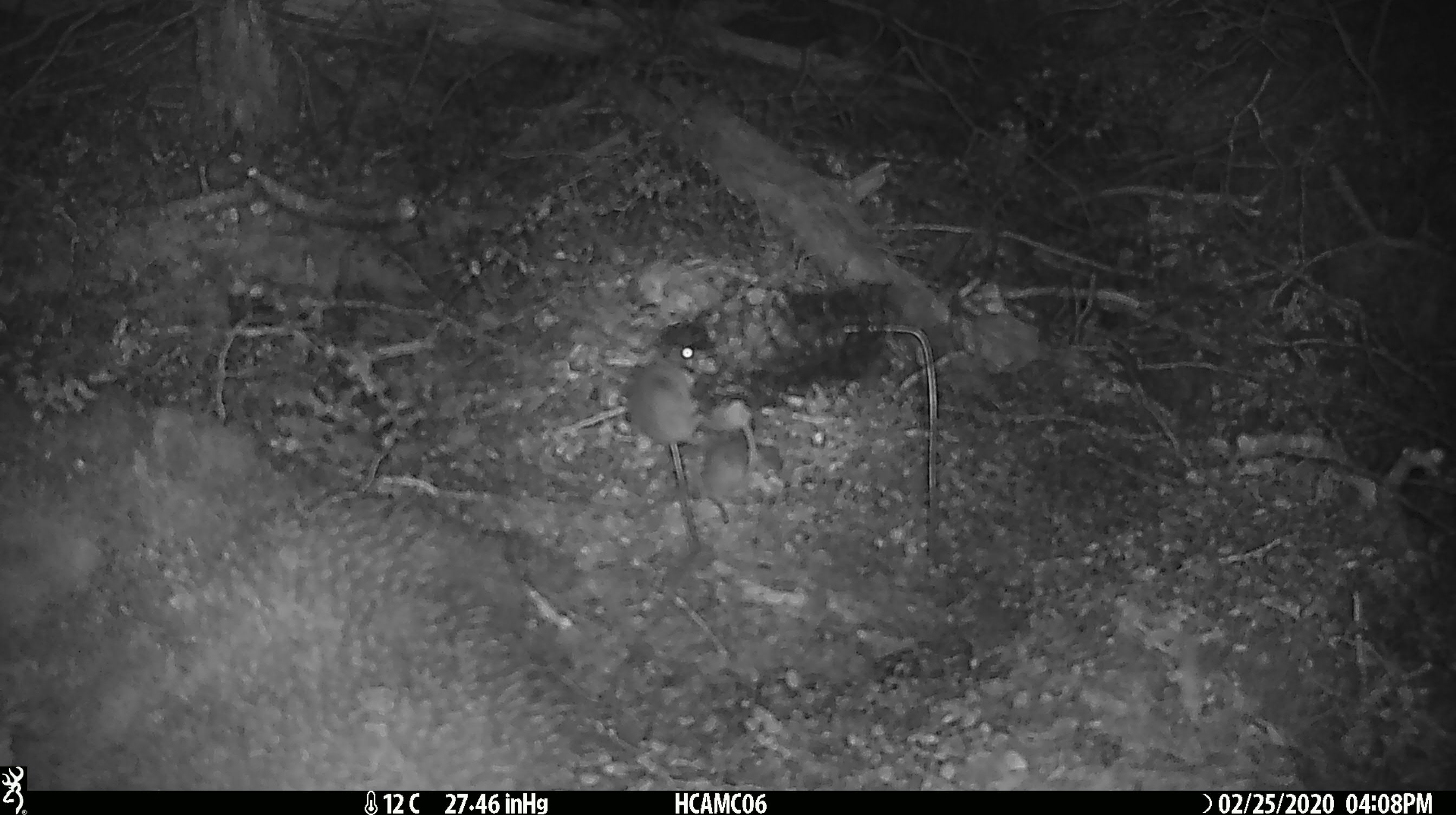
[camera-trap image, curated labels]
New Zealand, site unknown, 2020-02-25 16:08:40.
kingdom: Animalia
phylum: Chordata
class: Mammalia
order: Rodentia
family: Muridae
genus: Mus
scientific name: Mus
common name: mouse